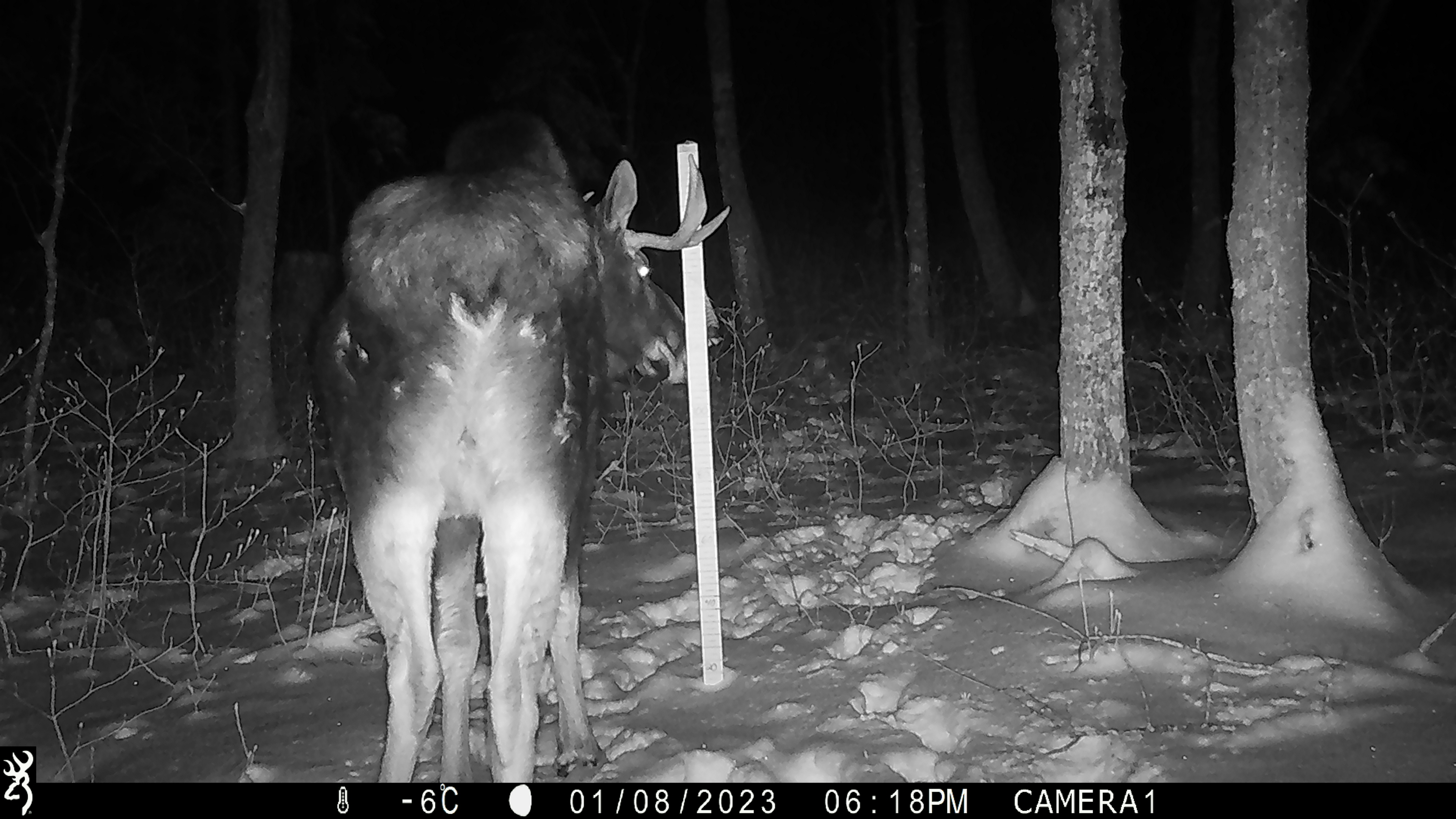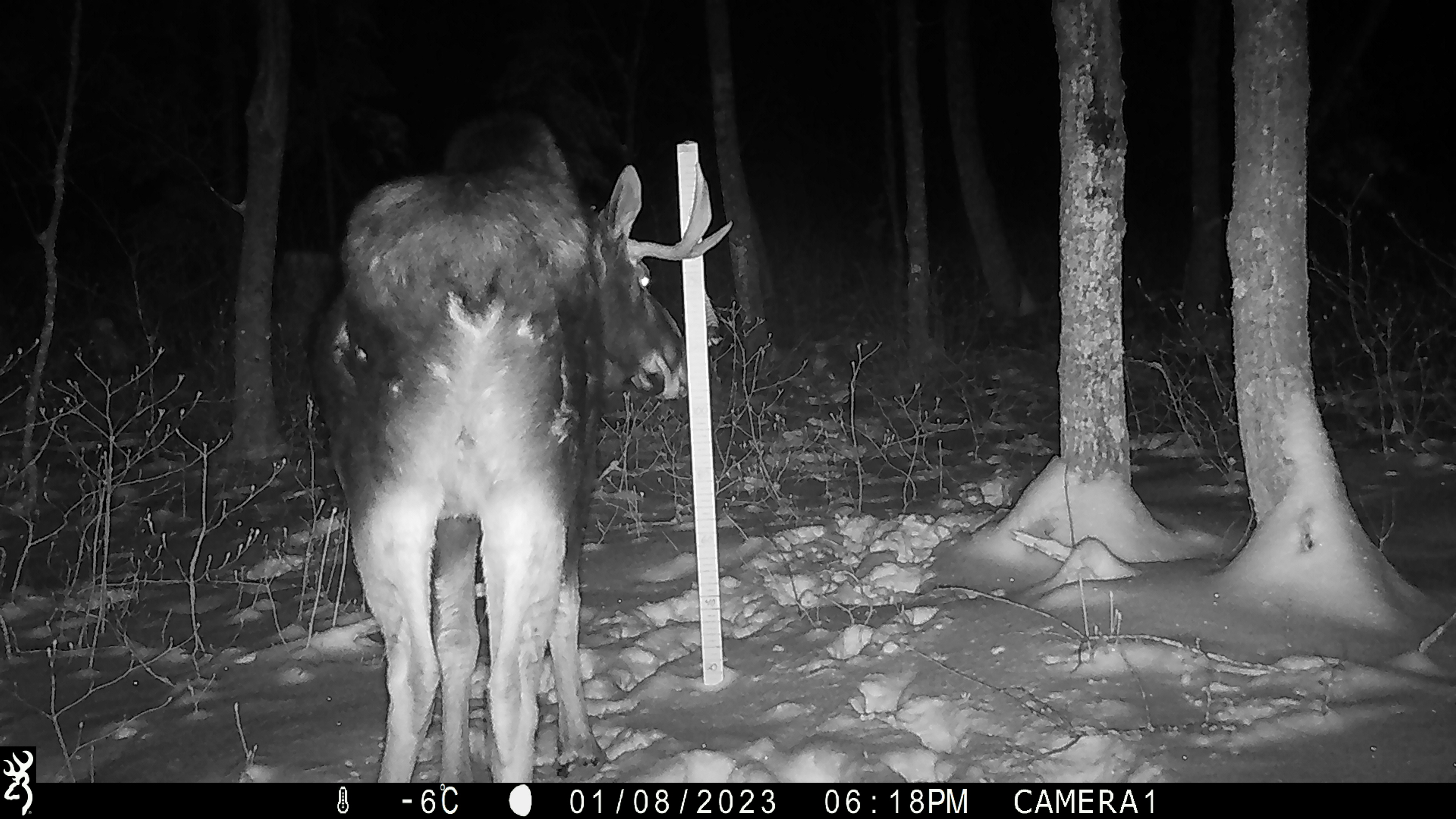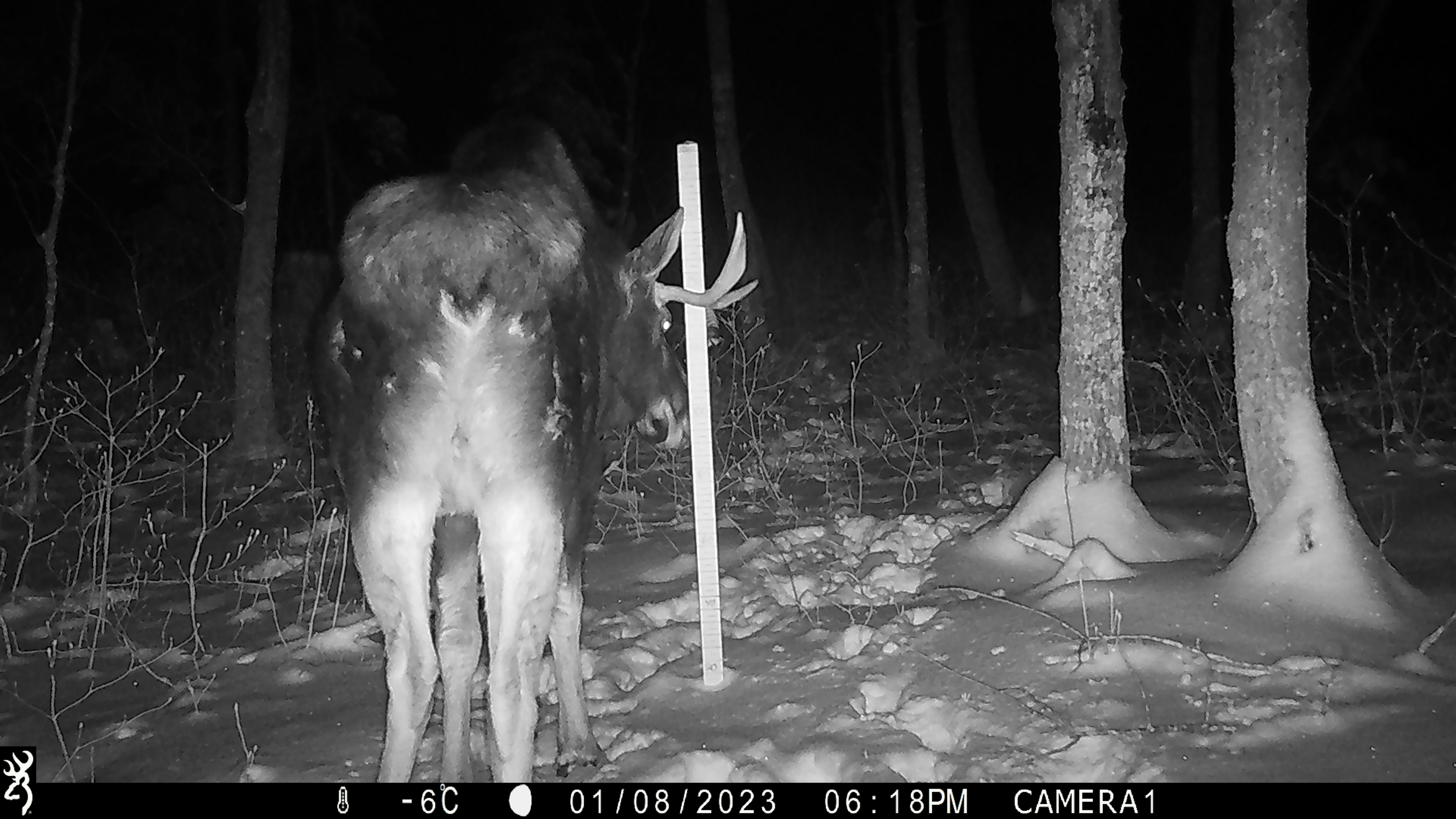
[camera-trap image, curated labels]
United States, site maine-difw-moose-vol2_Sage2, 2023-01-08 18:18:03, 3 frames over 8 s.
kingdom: Animalia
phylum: Chordata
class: Mammalia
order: Artiodactyla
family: Cervidae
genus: Alces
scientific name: Alces alces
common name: moose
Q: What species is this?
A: Moose (Alces alces).